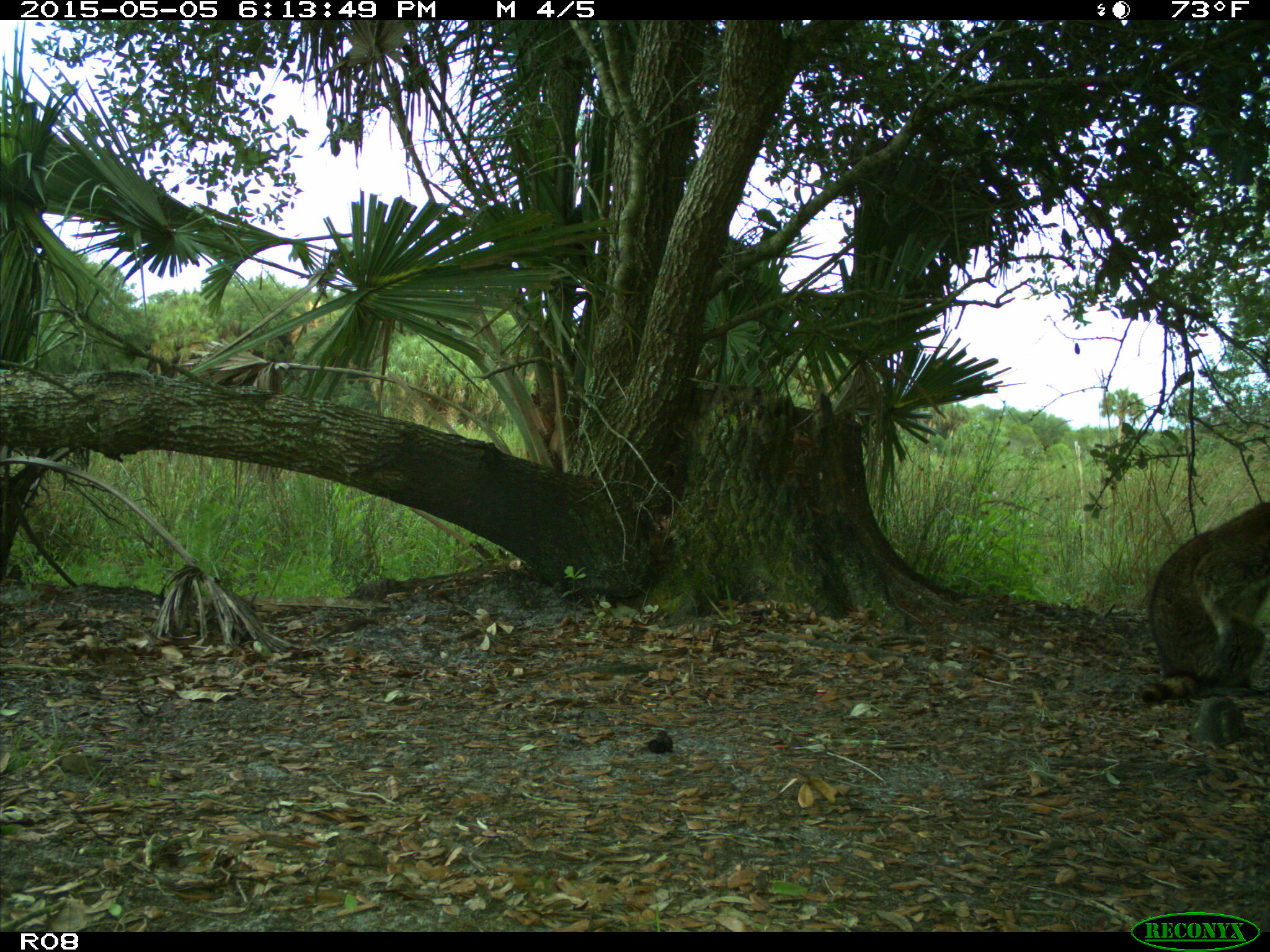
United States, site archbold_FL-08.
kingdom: Animalia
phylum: Chordata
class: Mammalia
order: Carnivora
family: Procyonidae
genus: Procyon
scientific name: Procyon lotor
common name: common raccoon